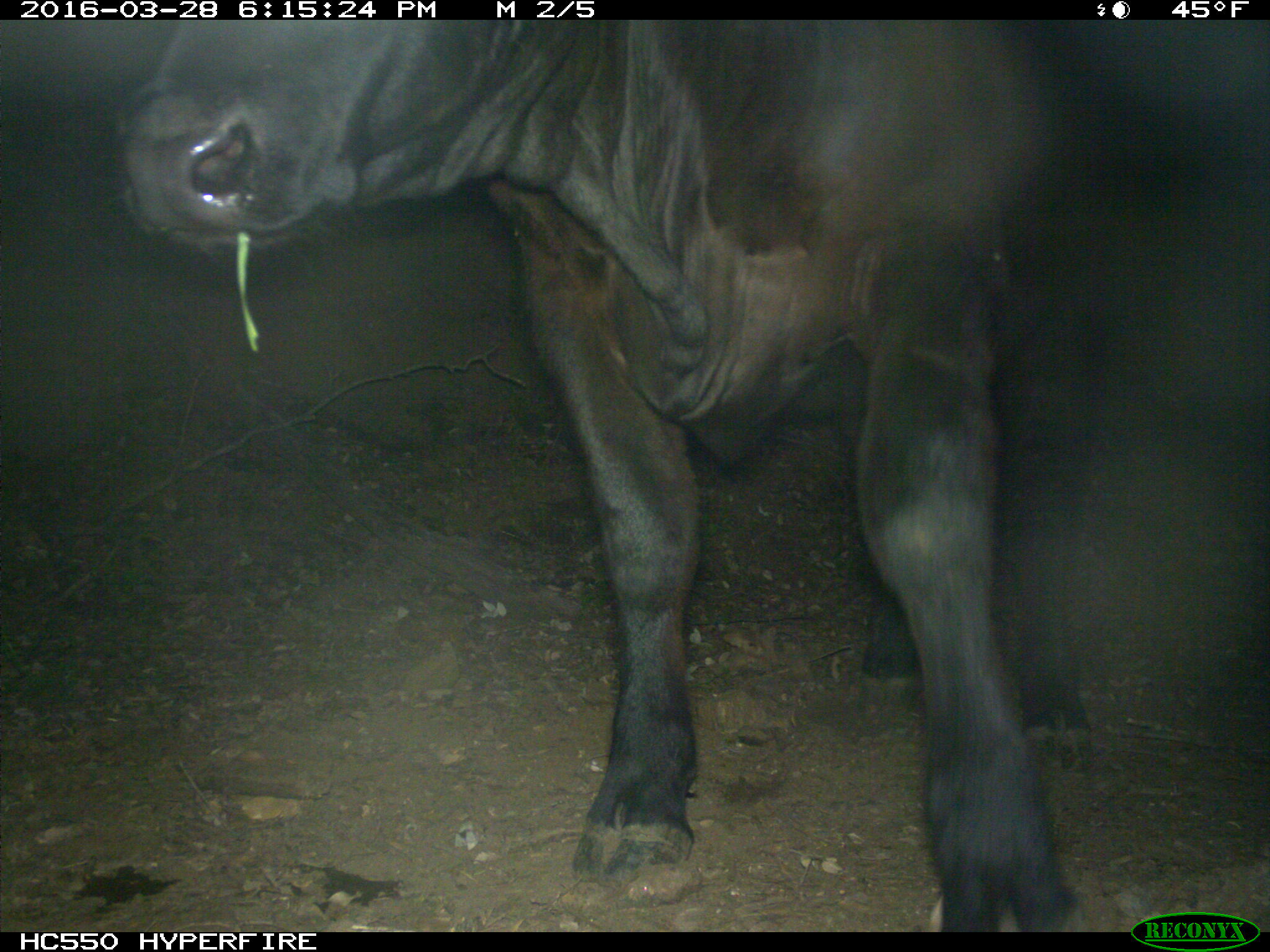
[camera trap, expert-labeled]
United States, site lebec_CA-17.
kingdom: Animalia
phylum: Chordata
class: Mammalia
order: Artiodactyla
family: Bovidae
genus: Bos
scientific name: Bos taurus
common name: domestic cow